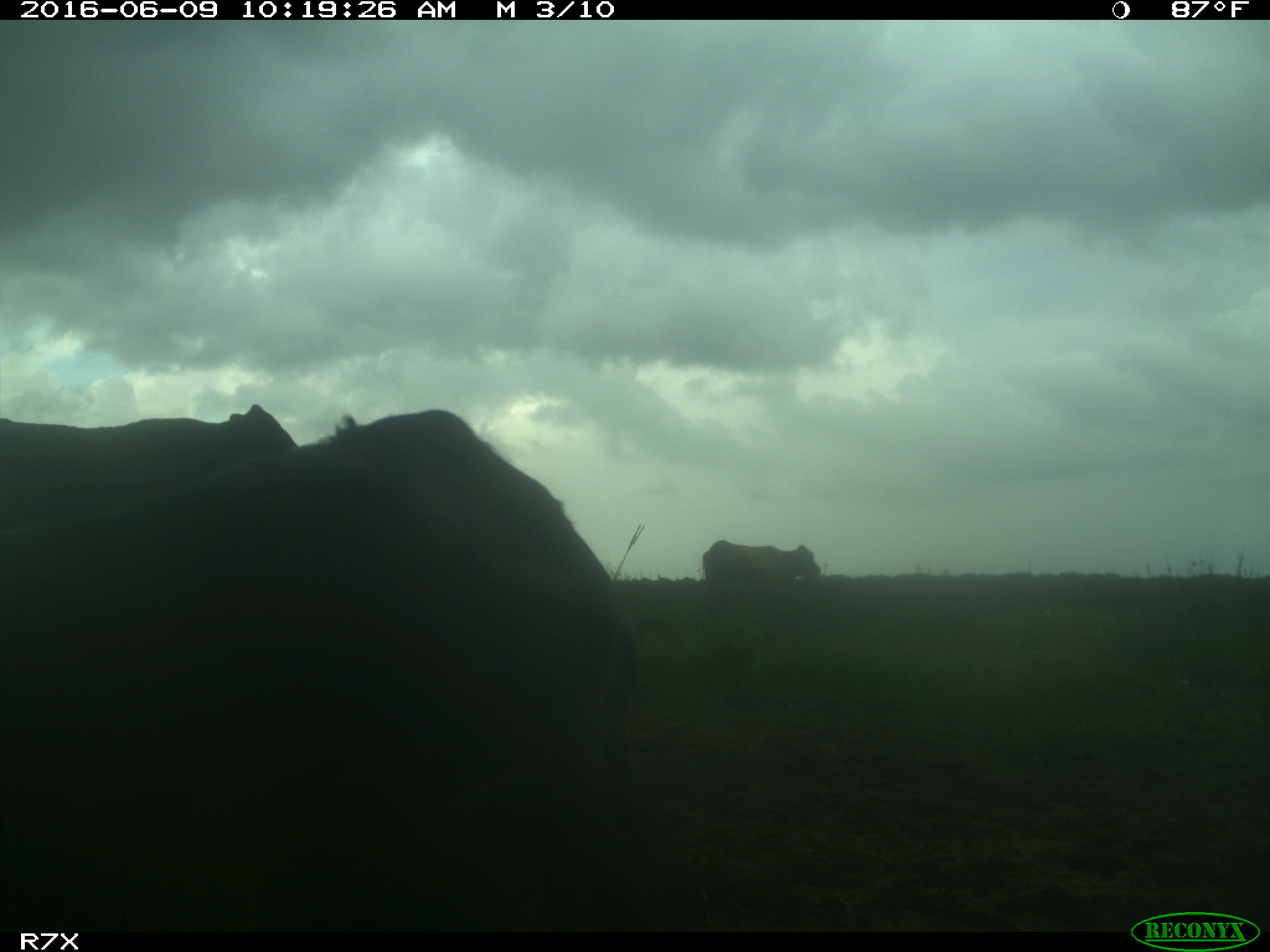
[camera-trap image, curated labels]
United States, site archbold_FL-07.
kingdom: Animalia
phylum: Chordata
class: Mammalia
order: Artiodactyla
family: Bovidae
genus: Bos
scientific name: Bos taurus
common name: domestic cow